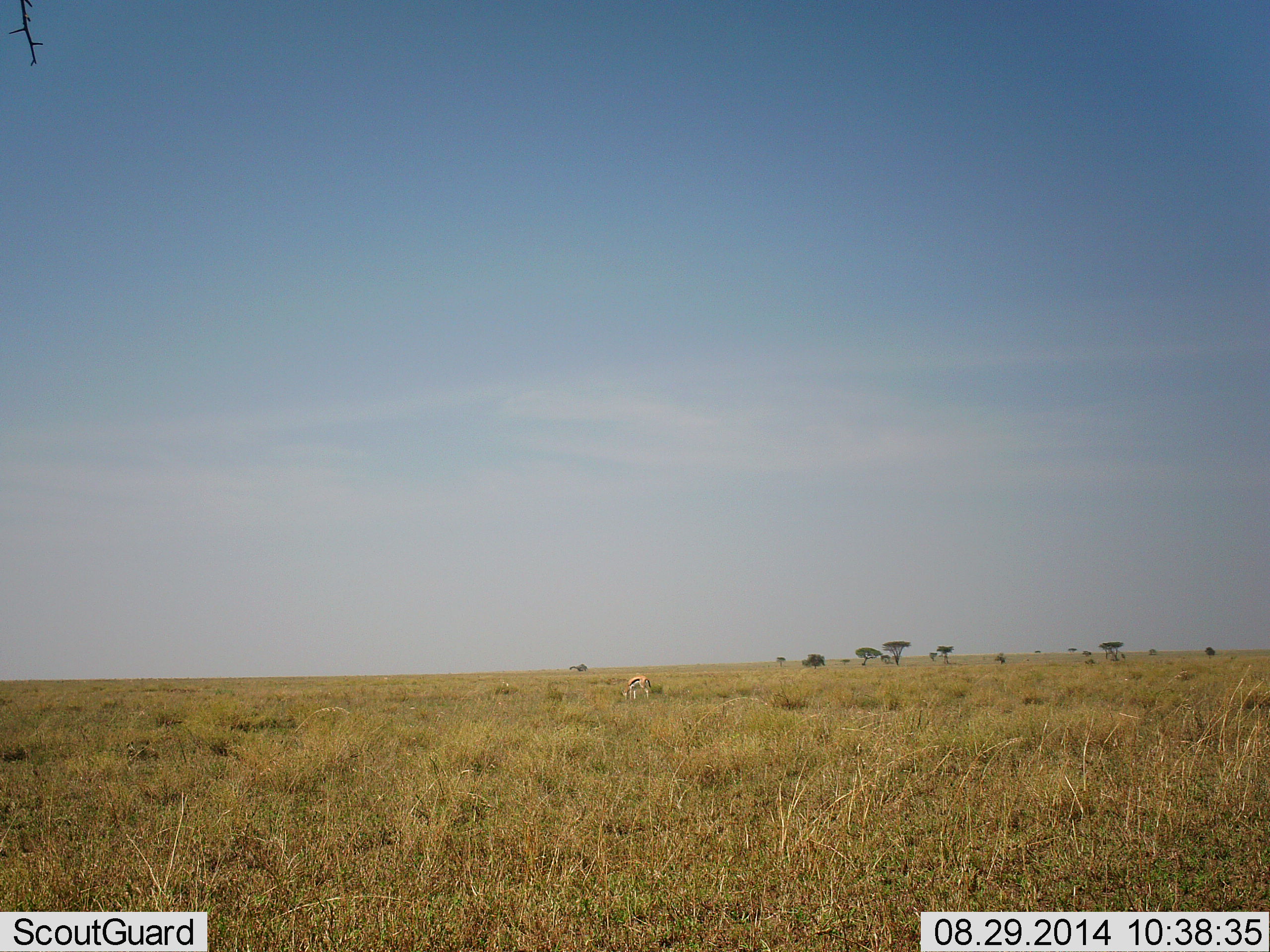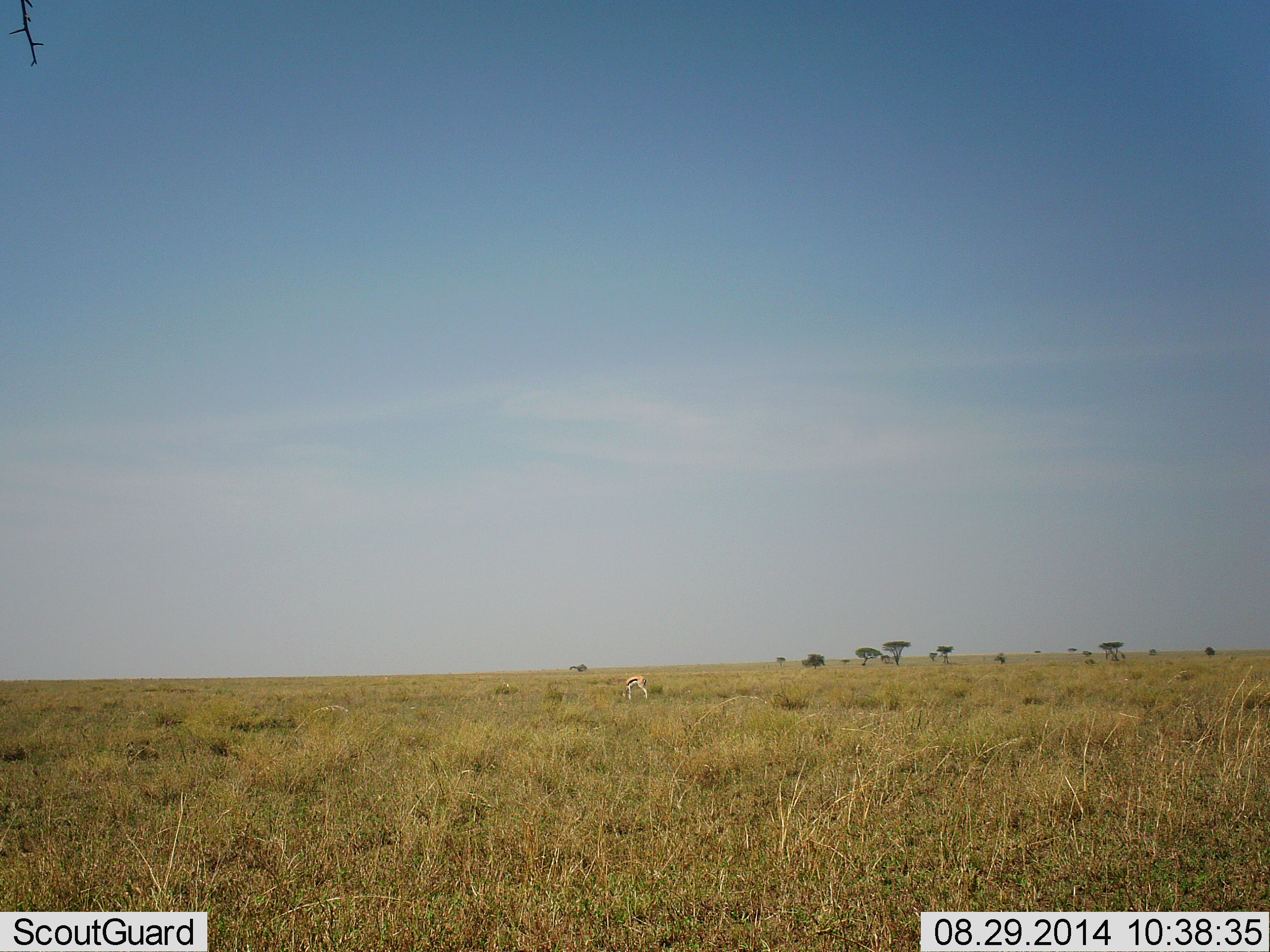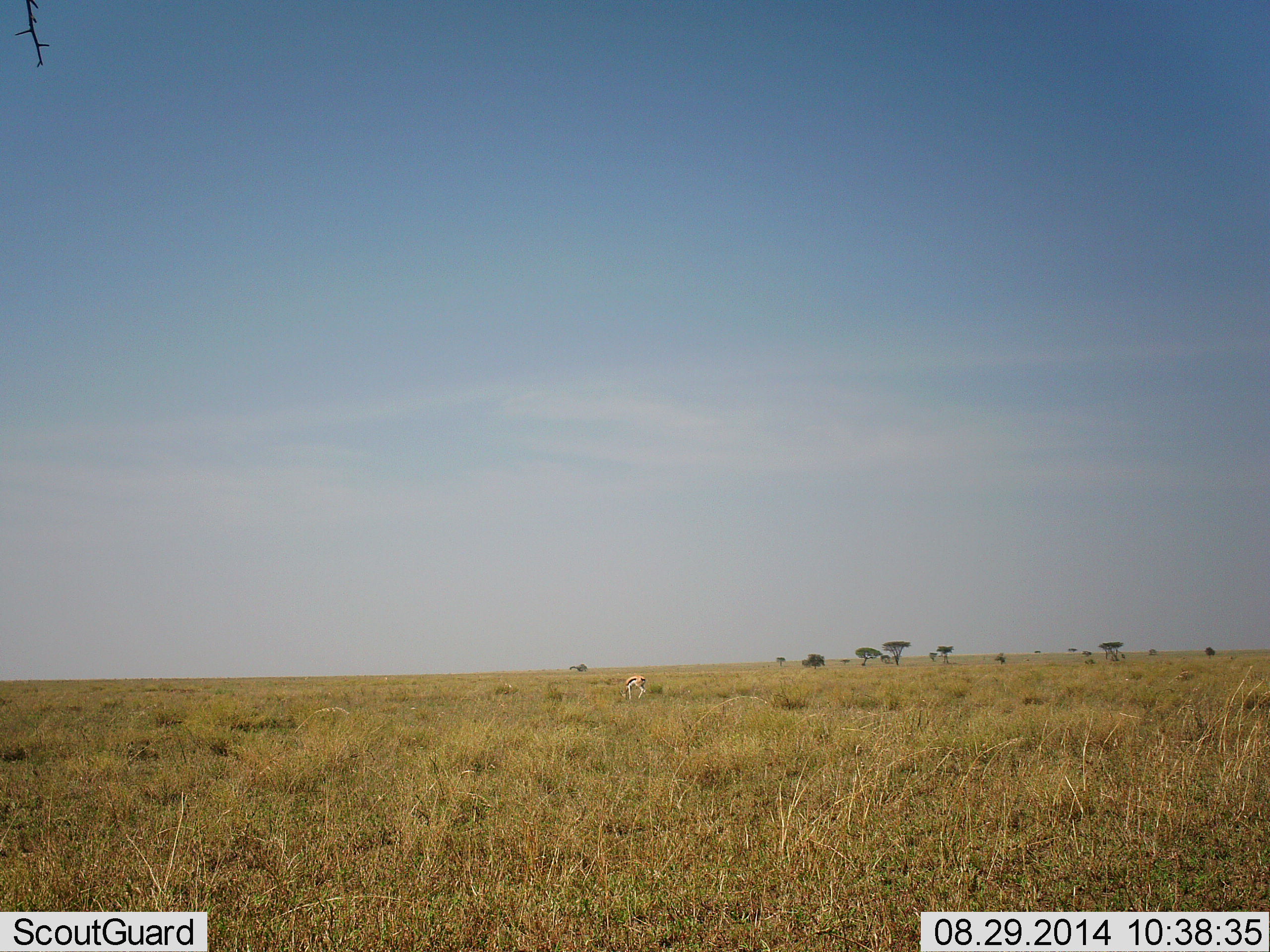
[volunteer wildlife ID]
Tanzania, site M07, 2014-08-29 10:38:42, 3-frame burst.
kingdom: Animalia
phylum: Chordata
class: Mammalia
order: Artiodactyla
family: Bovidae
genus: Eudorcas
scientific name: Eudorcas thomsonii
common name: thomson's gazelle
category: gazellethomsons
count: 1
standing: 40%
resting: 0%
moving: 0%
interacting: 0%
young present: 0%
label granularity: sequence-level